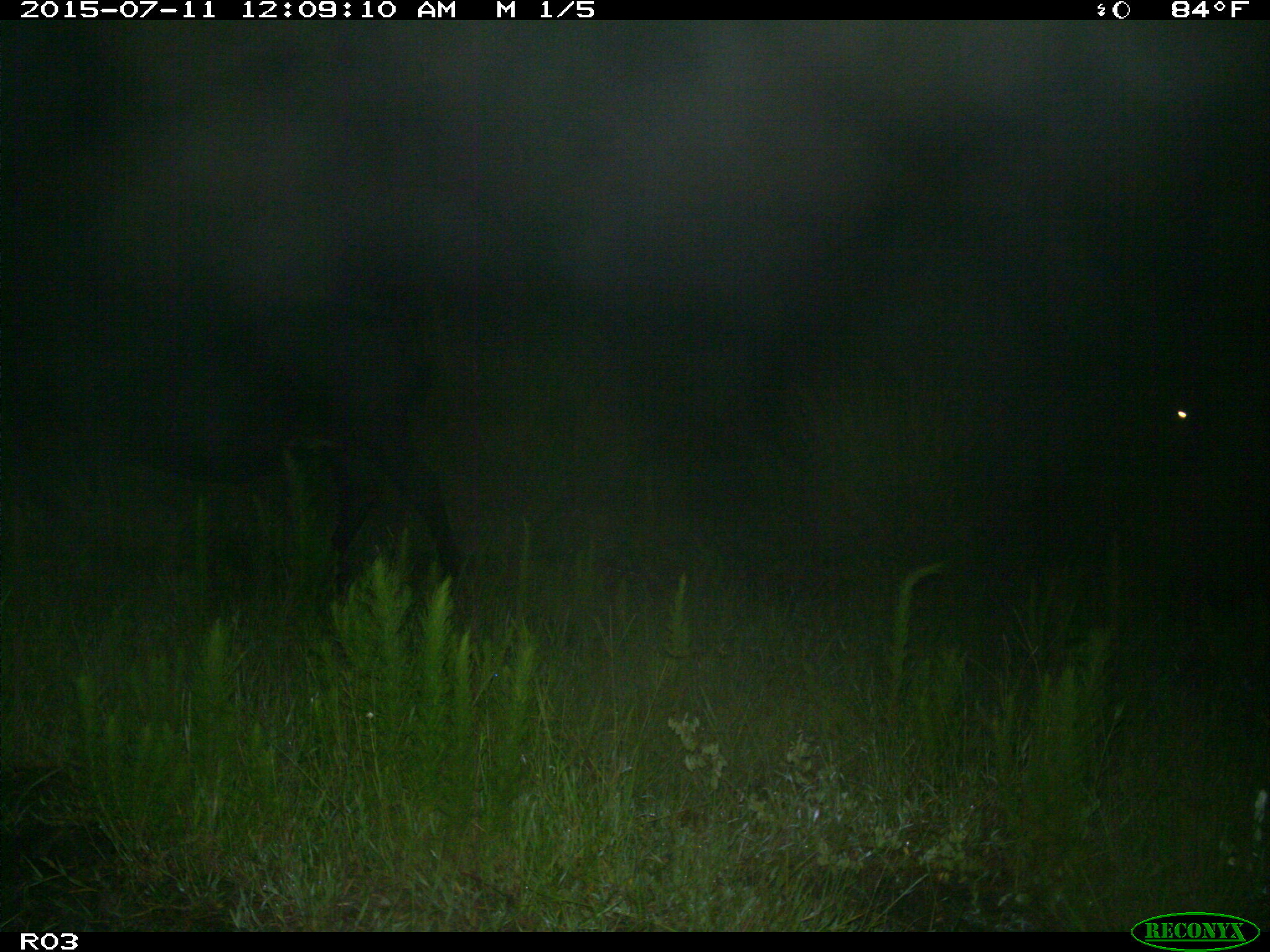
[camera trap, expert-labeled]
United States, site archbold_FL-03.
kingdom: Animalia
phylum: Chordata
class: Mammalia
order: Artiodactyla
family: Bovidae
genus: Bos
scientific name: Bos taurus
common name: domestic cow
Bos taurus (domestic cow).